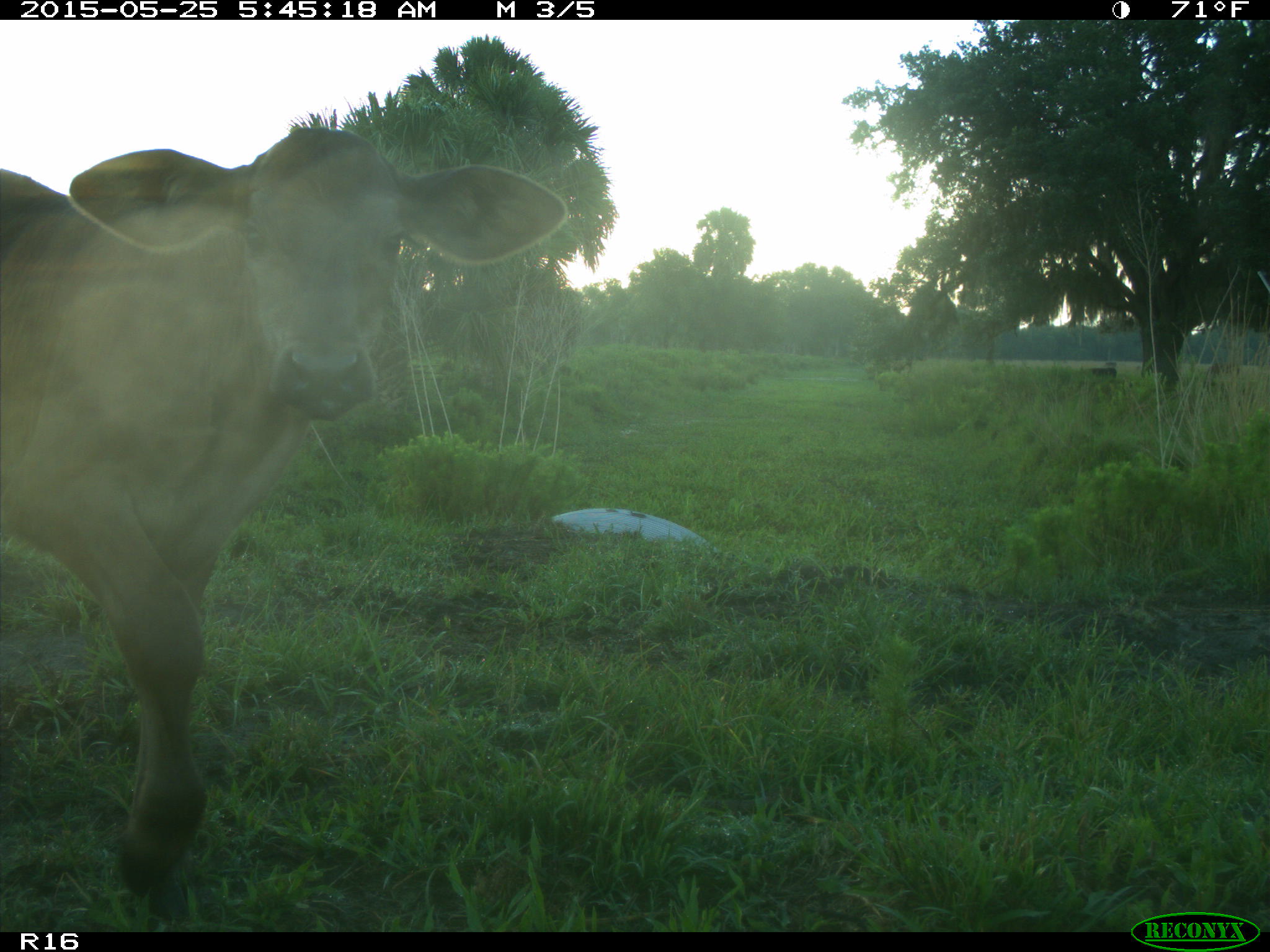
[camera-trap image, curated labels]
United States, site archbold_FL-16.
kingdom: Animalia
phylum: Chordata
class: Mammalia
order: Artiodactyla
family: Bovidae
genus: Bos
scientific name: Bos taurus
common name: domestic cow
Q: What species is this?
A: Bos taurus (domestic cow).